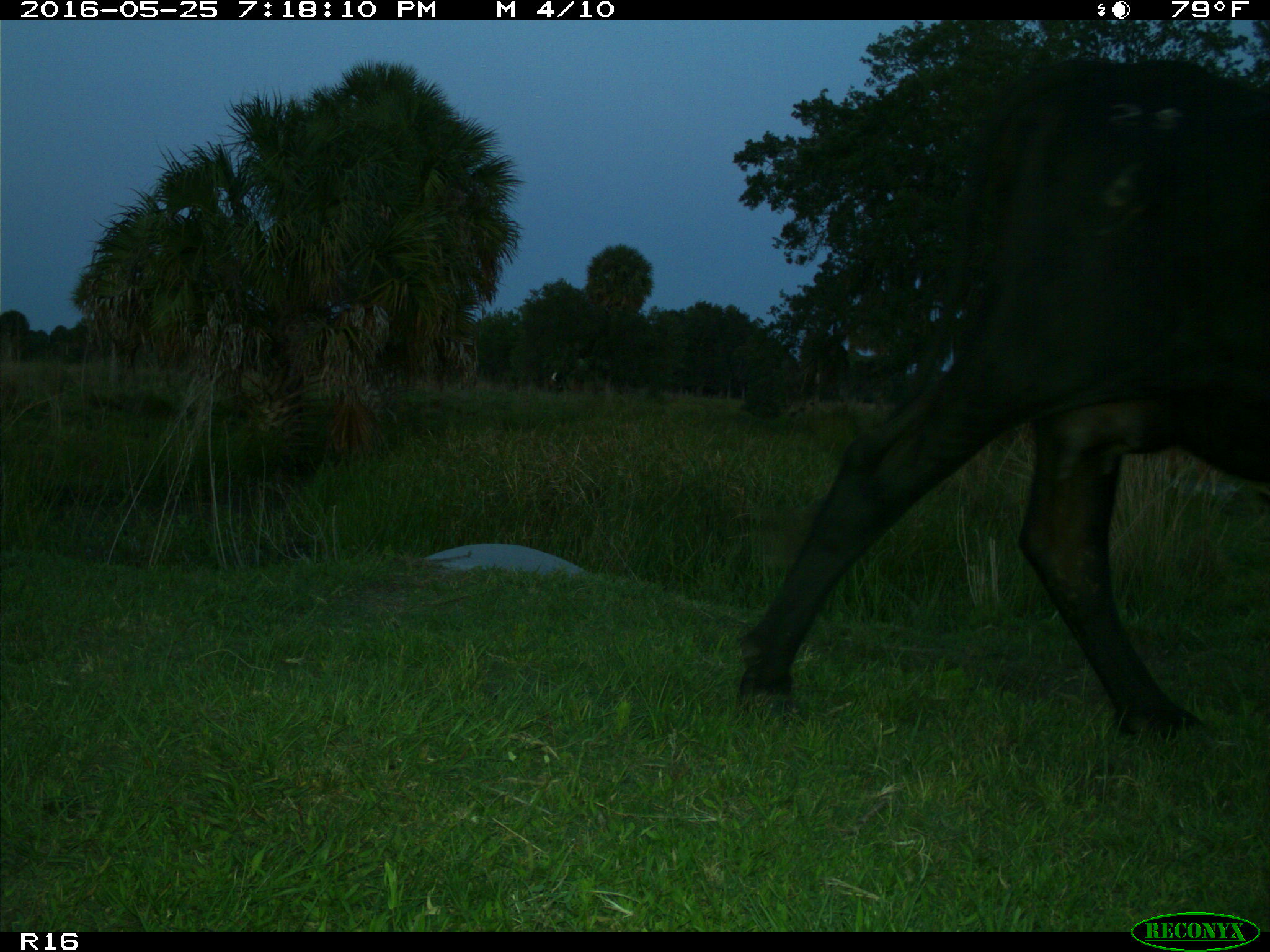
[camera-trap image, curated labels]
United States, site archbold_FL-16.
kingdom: Animalia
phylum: Chordata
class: Mammalia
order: Artiodactyla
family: Bovidae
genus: Bos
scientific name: Bos taurus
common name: domestic cow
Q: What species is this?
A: Bos taurus (domestic cow).